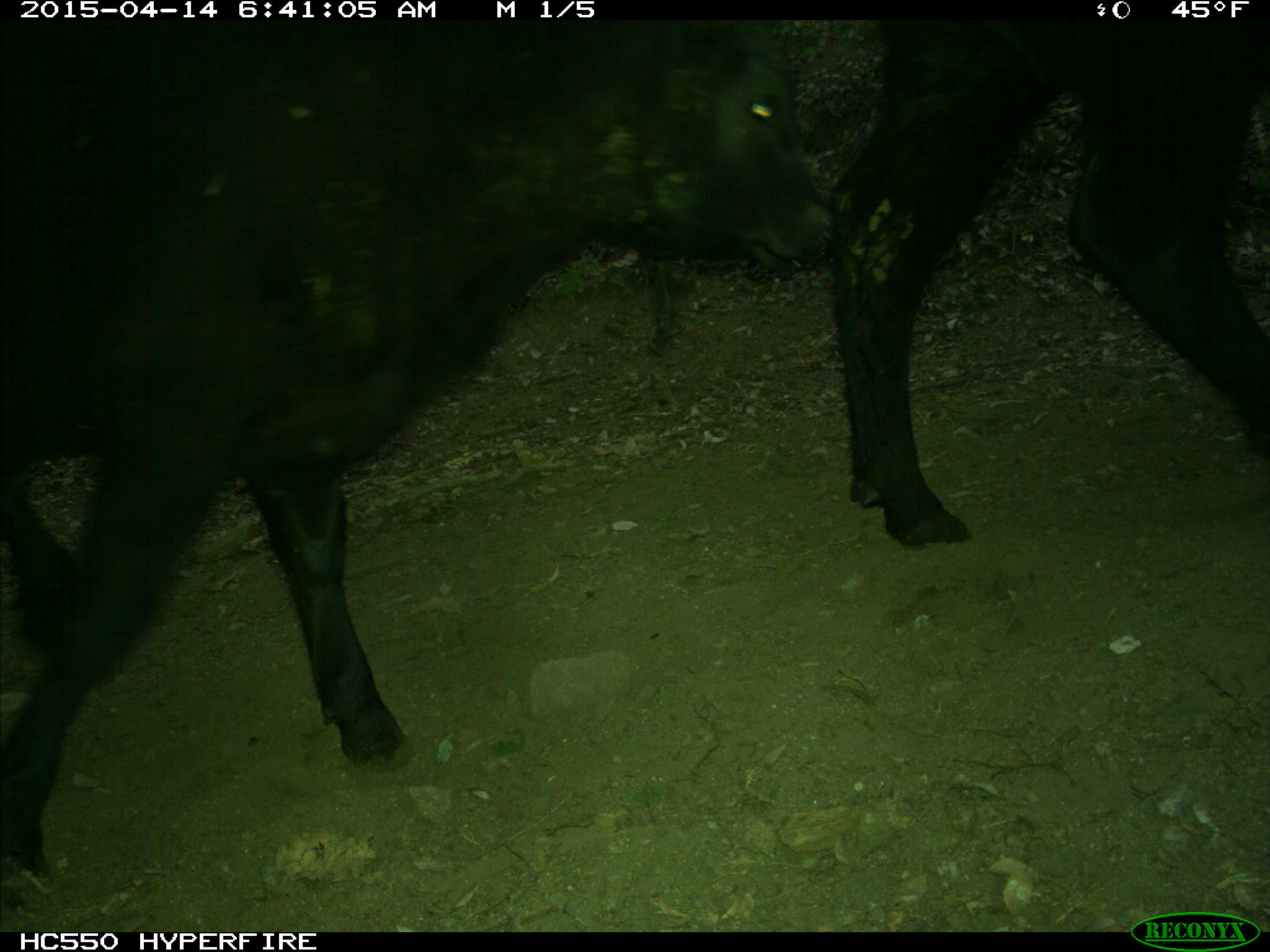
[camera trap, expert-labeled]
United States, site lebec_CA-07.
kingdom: Animalia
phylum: Chordata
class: Mammalia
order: Artiodactyla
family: Bovidae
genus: Bos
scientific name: Bos taurus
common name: domestic cow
Bos taurus (domestic cow).